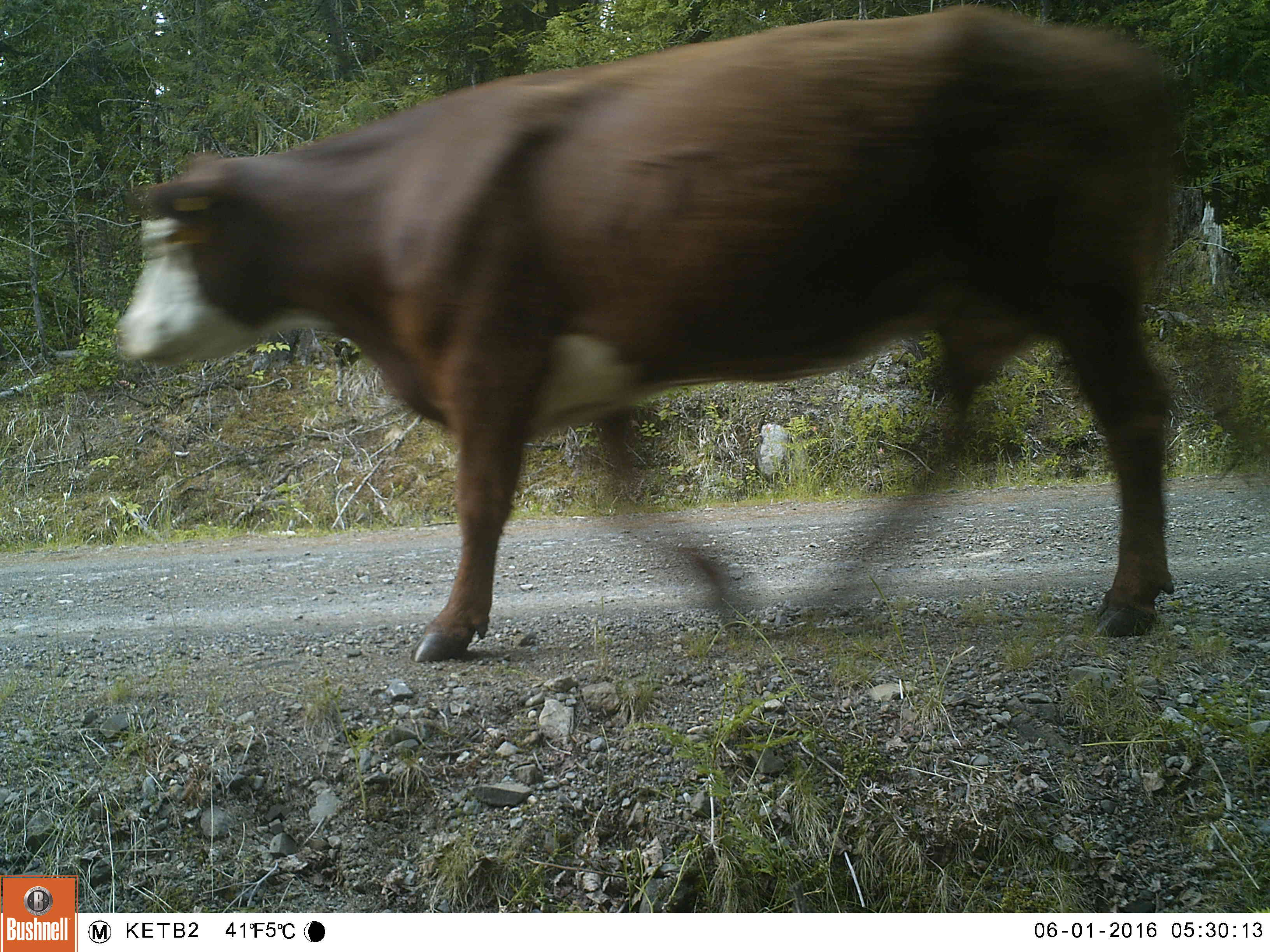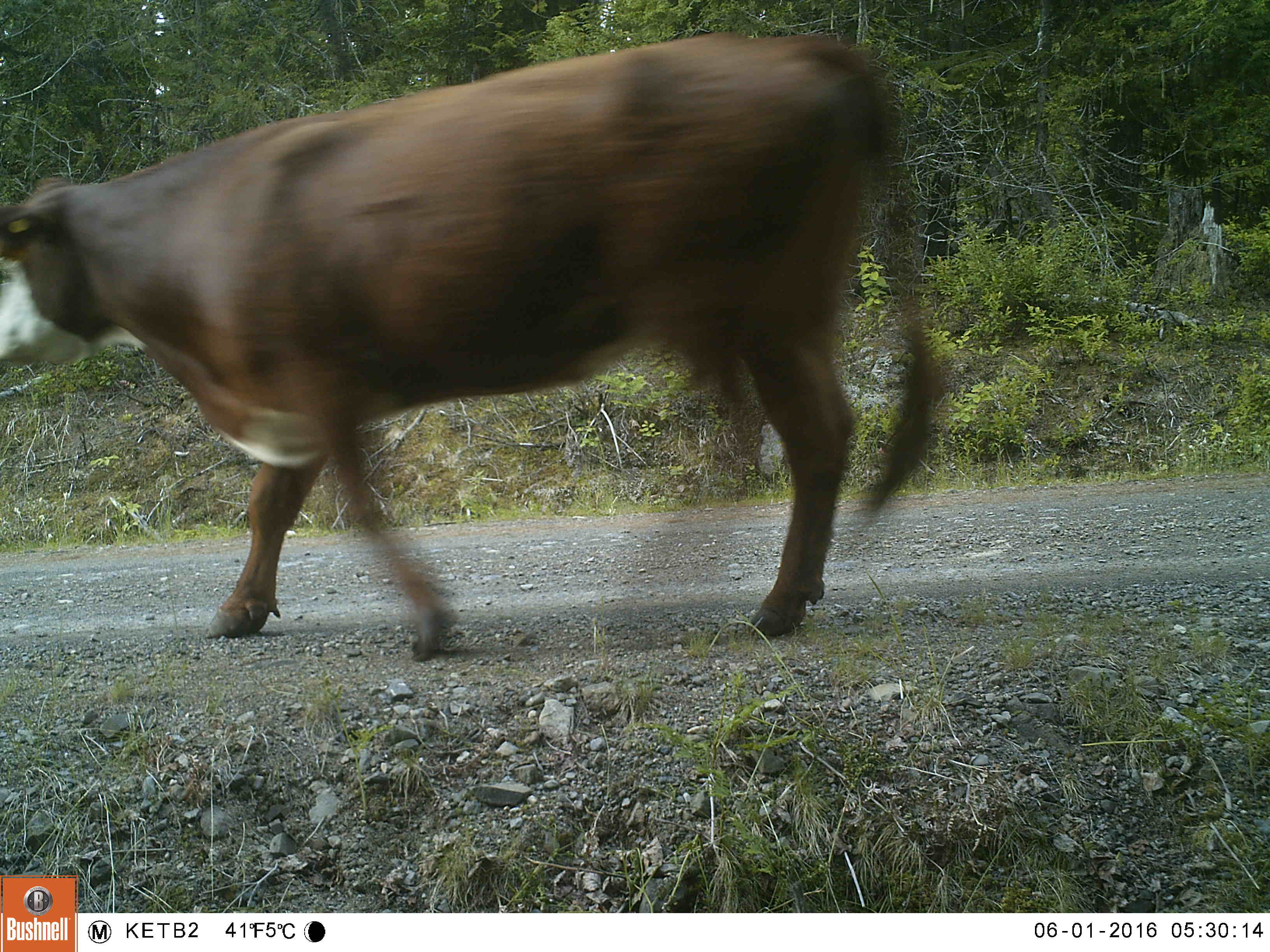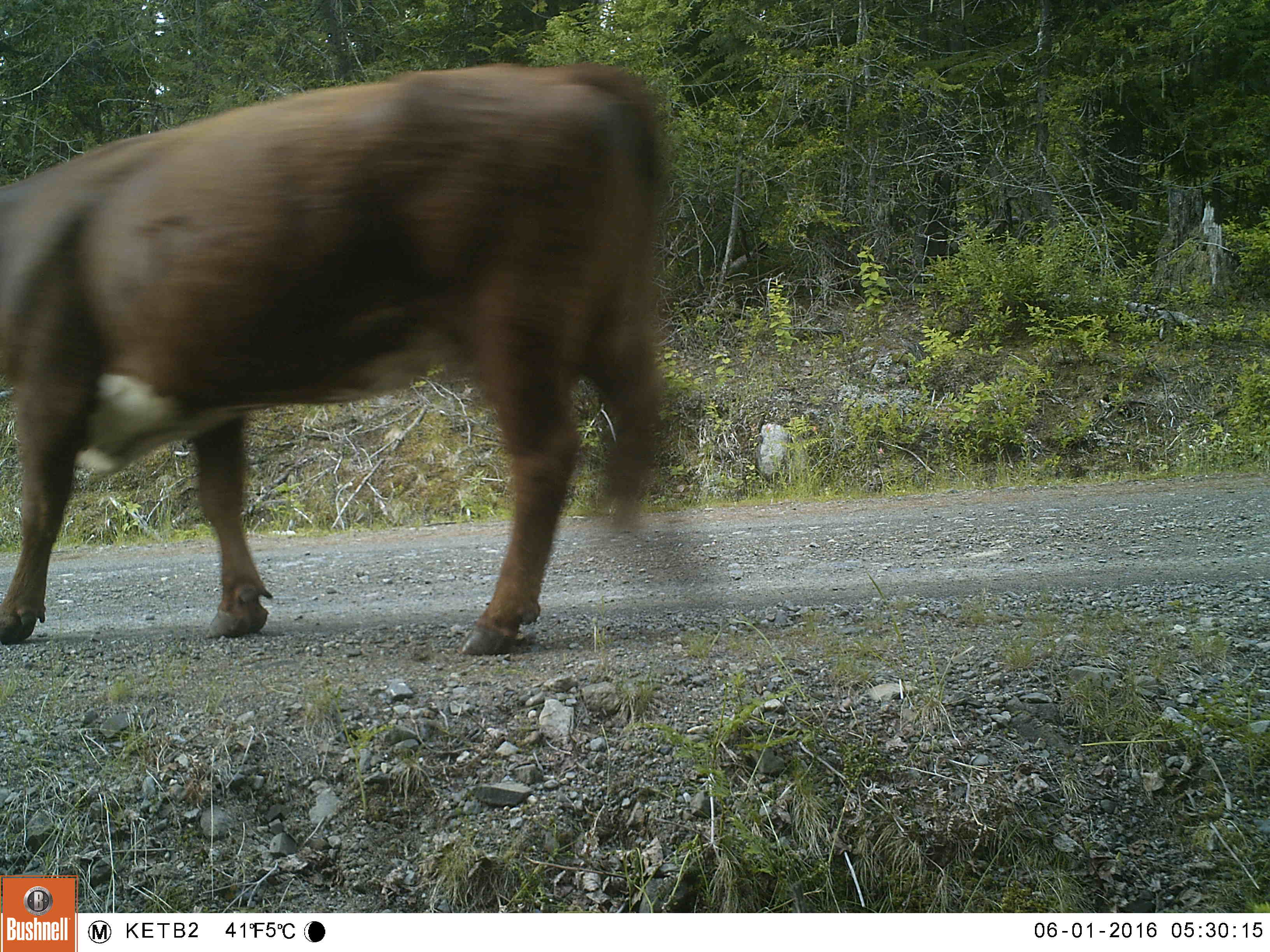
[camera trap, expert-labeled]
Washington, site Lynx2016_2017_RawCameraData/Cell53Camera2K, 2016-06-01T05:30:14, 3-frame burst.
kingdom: Animalia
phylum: Chordata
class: Mammalia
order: Artiodactyla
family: Bovidae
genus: Bos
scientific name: Bos taurus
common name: domestic cattle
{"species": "domestic cattle (Bos taurus)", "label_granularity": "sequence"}